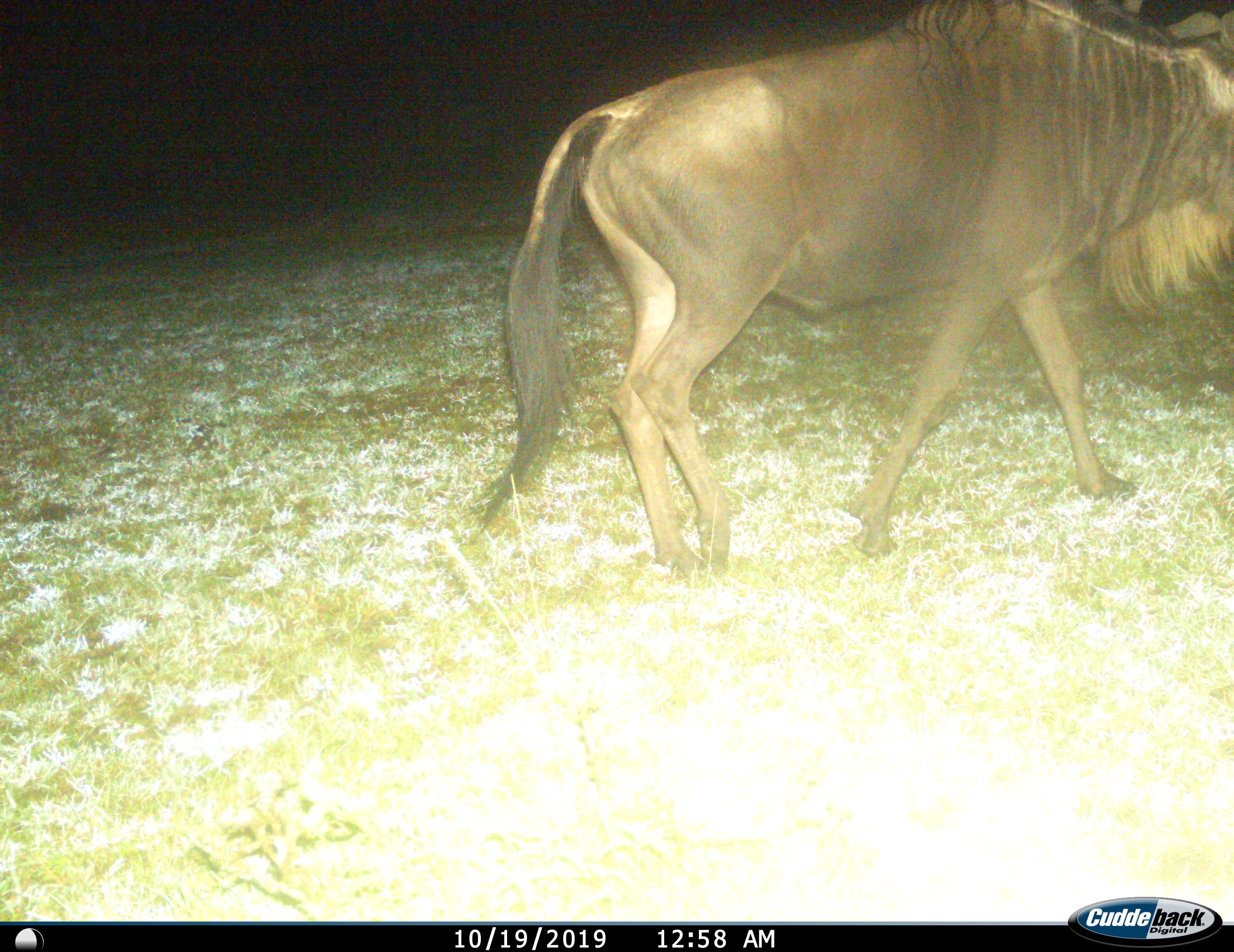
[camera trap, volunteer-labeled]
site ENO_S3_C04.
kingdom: Animalia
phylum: Chordata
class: Mammalia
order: Artiodactyla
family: Bovidae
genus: Connochaetes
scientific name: Connochaetes taurinus taurinus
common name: blue wildebeest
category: wildebeestblue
Wildebeestblue (blue wildebeest) (Connochaetes taurinus taurinus), count 1. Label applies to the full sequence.